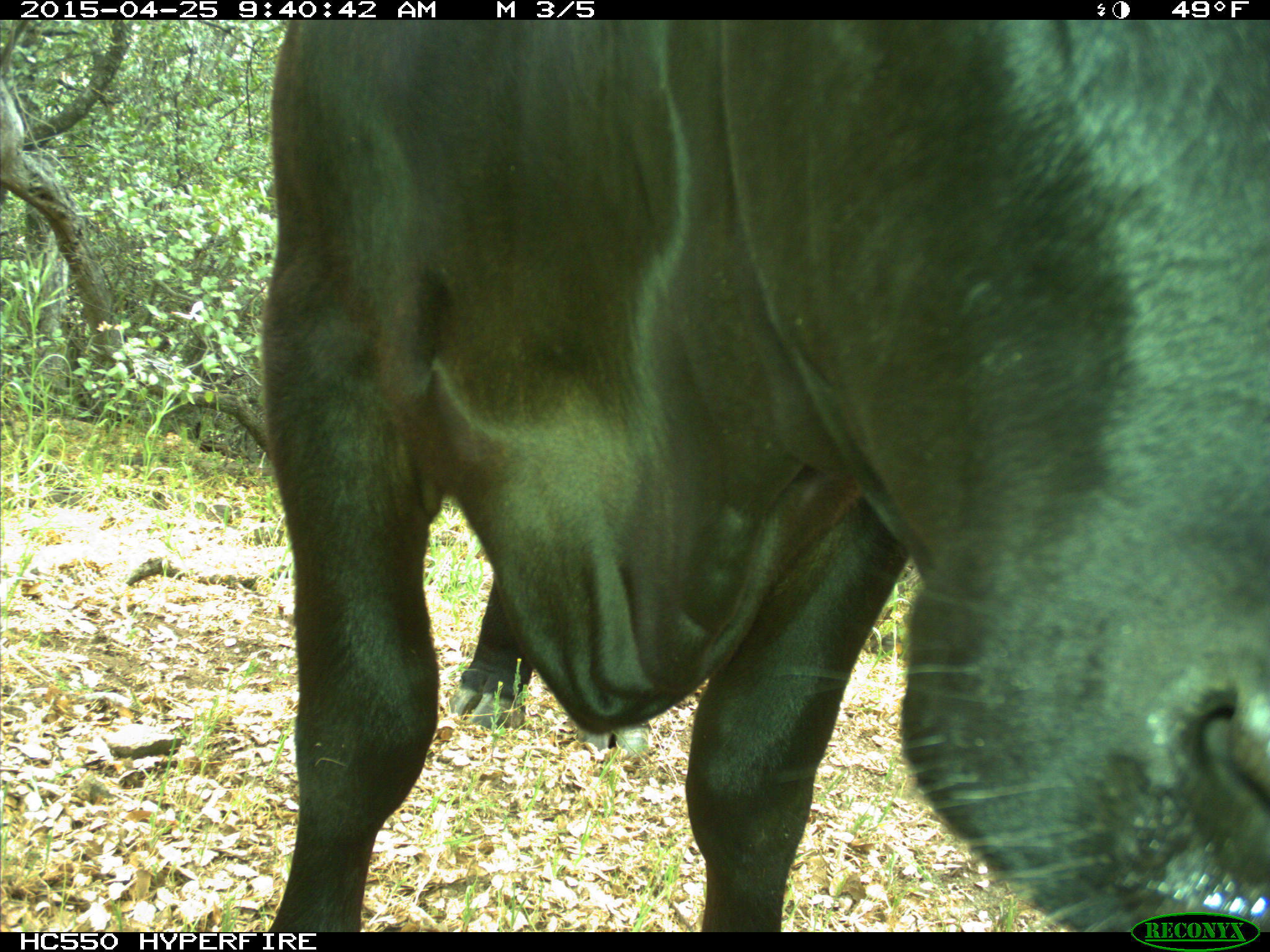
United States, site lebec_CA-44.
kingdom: Animalia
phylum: Chordata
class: Mammalia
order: Artiodactyla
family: Suidae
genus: Sus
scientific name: Sus scrofa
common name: wild boar